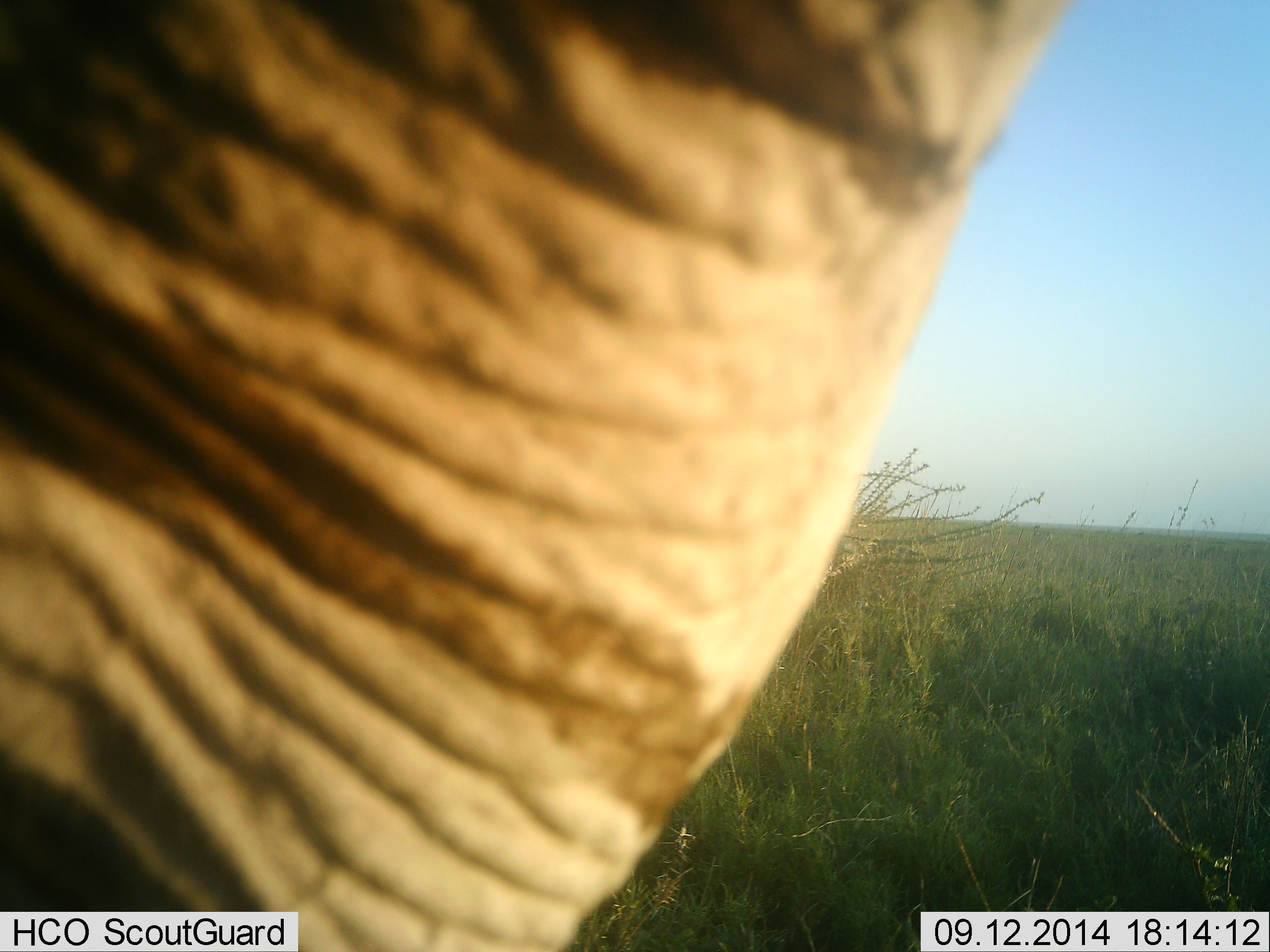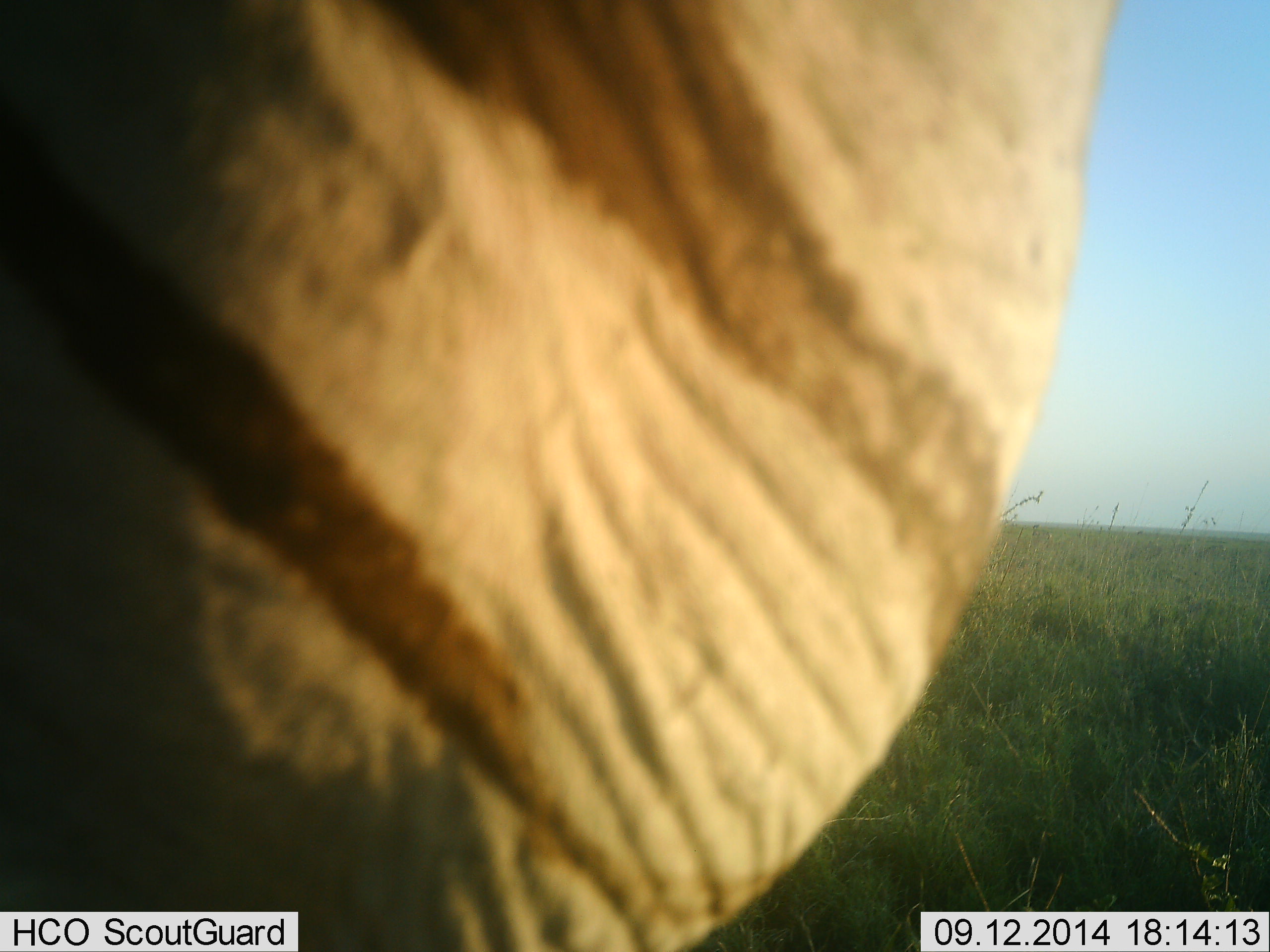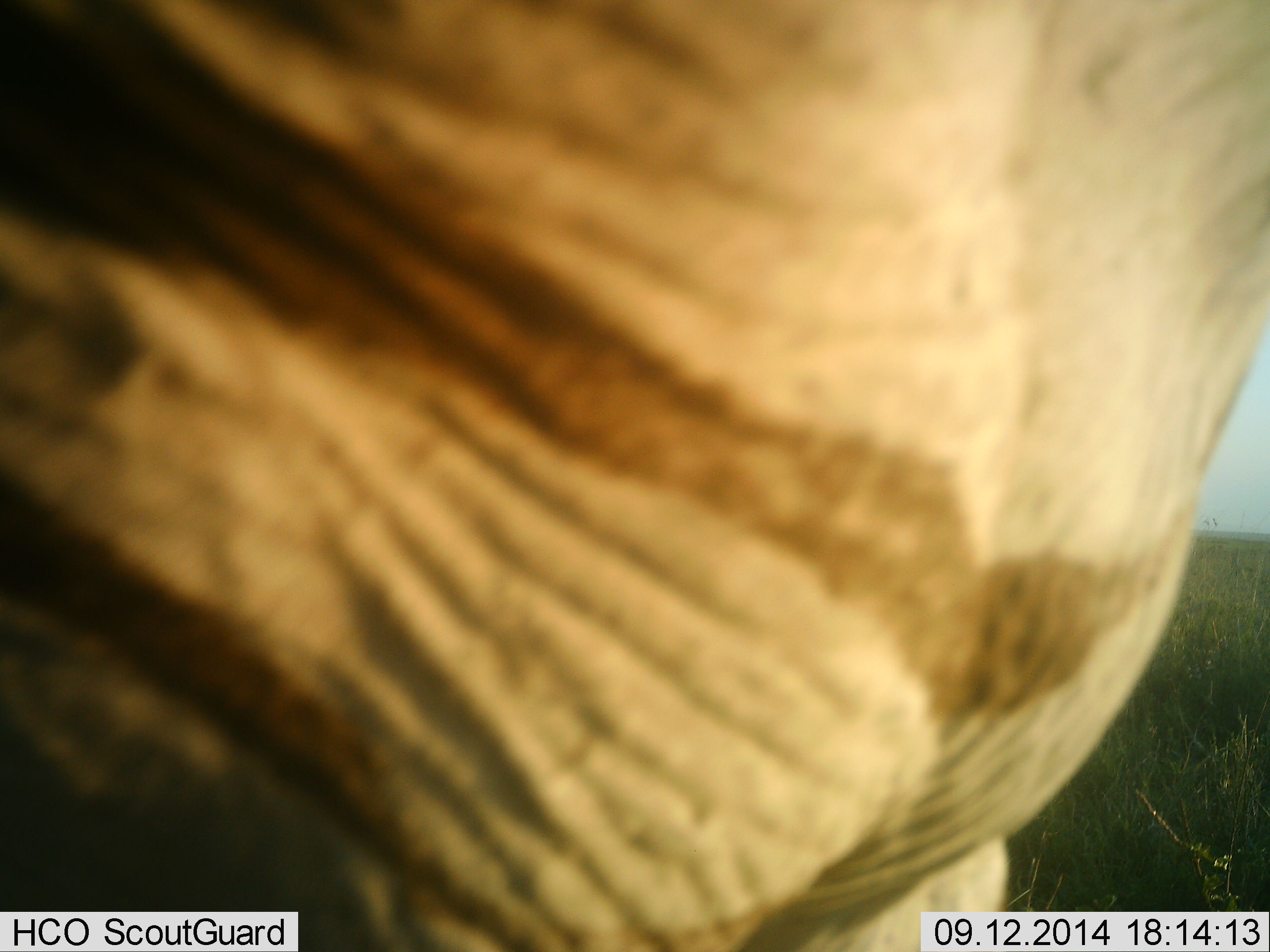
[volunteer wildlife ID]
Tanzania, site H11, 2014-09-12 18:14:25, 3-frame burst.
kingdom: Animalia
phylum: Chordata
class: Mammalia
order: Perissodactyla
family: Equidae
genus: Equus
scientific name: Equus quagga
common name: plains zebra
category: zebra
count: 1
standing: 70%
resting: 0%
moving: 40%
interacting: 0%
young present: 0%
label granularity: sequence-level